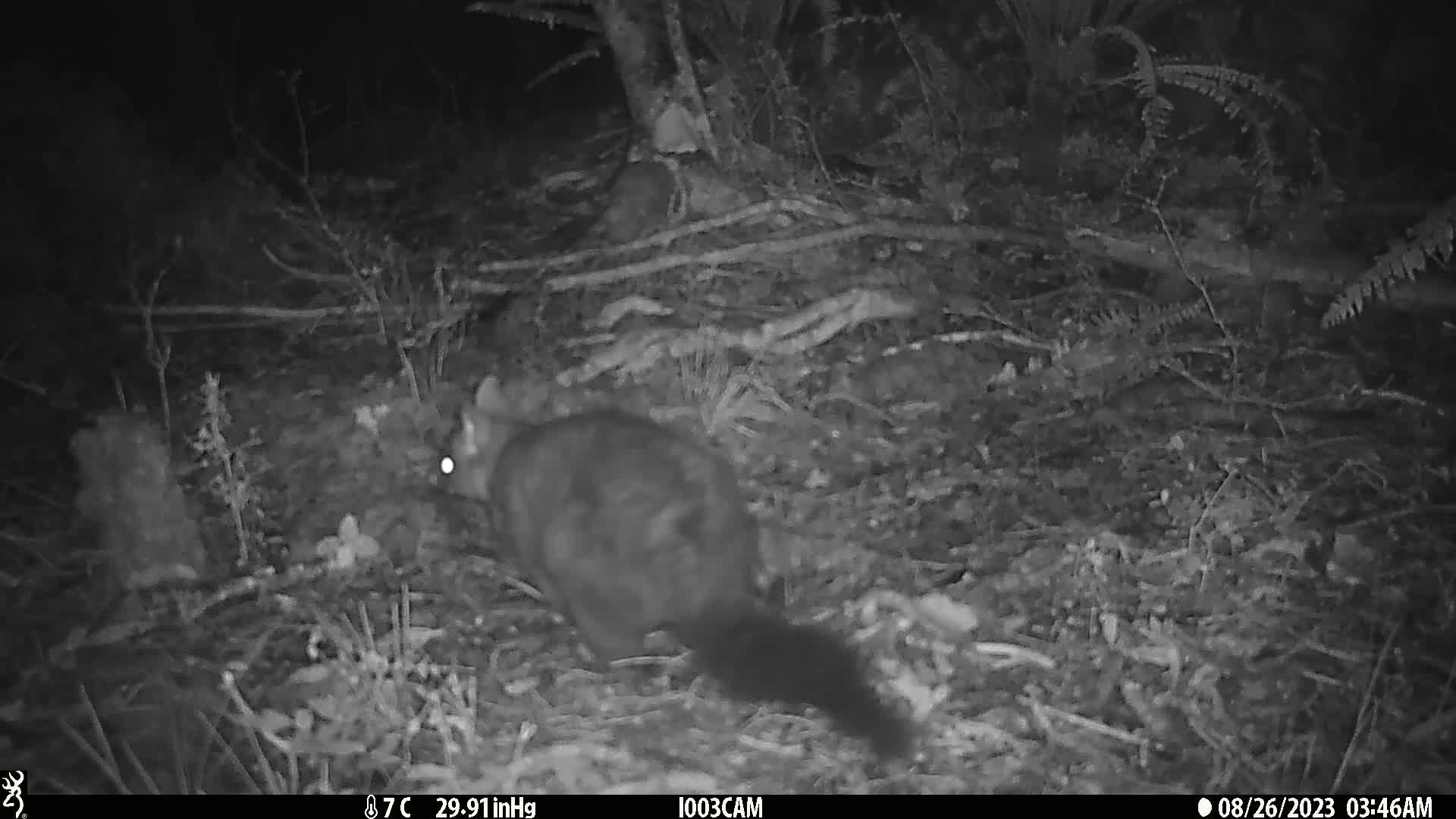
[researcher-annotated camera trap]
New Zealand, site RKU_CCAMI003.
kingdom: Animalia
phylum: Chordata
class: Mammalia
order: Diprotodontia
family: Phalangeridae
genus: Trichosurus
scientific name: Trichosurus vulpecula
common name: common brushtail possum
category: possum